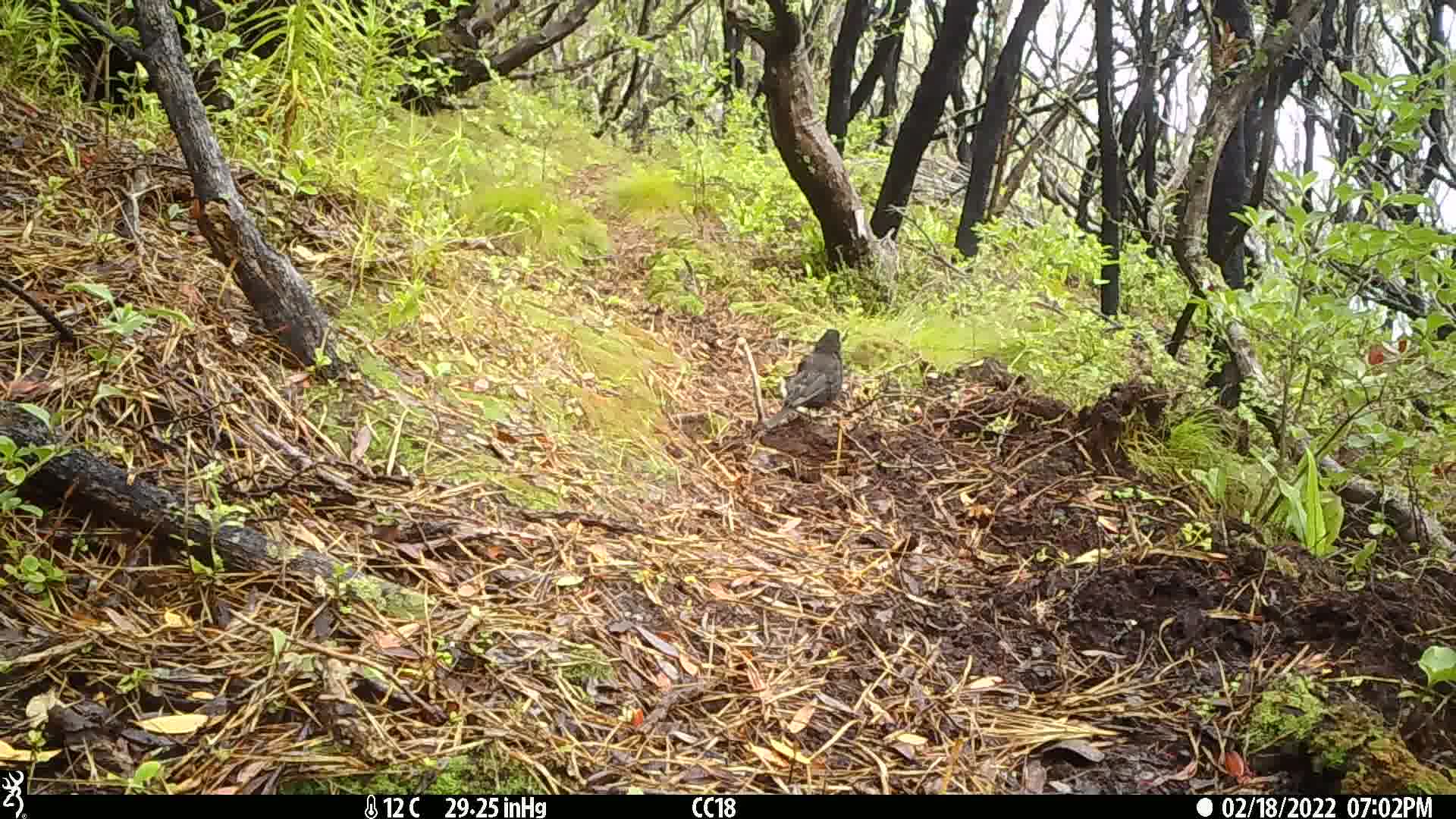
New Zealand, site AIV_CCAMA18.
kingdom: Animalia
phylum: Chordata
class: Aves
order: Passeriformes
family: Turdidae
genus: Turdus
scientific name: Turdus merula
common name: eurasian blackbird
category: blackbird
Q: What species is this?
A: Blackbird (eurasian blackbird) (Turdus merula).